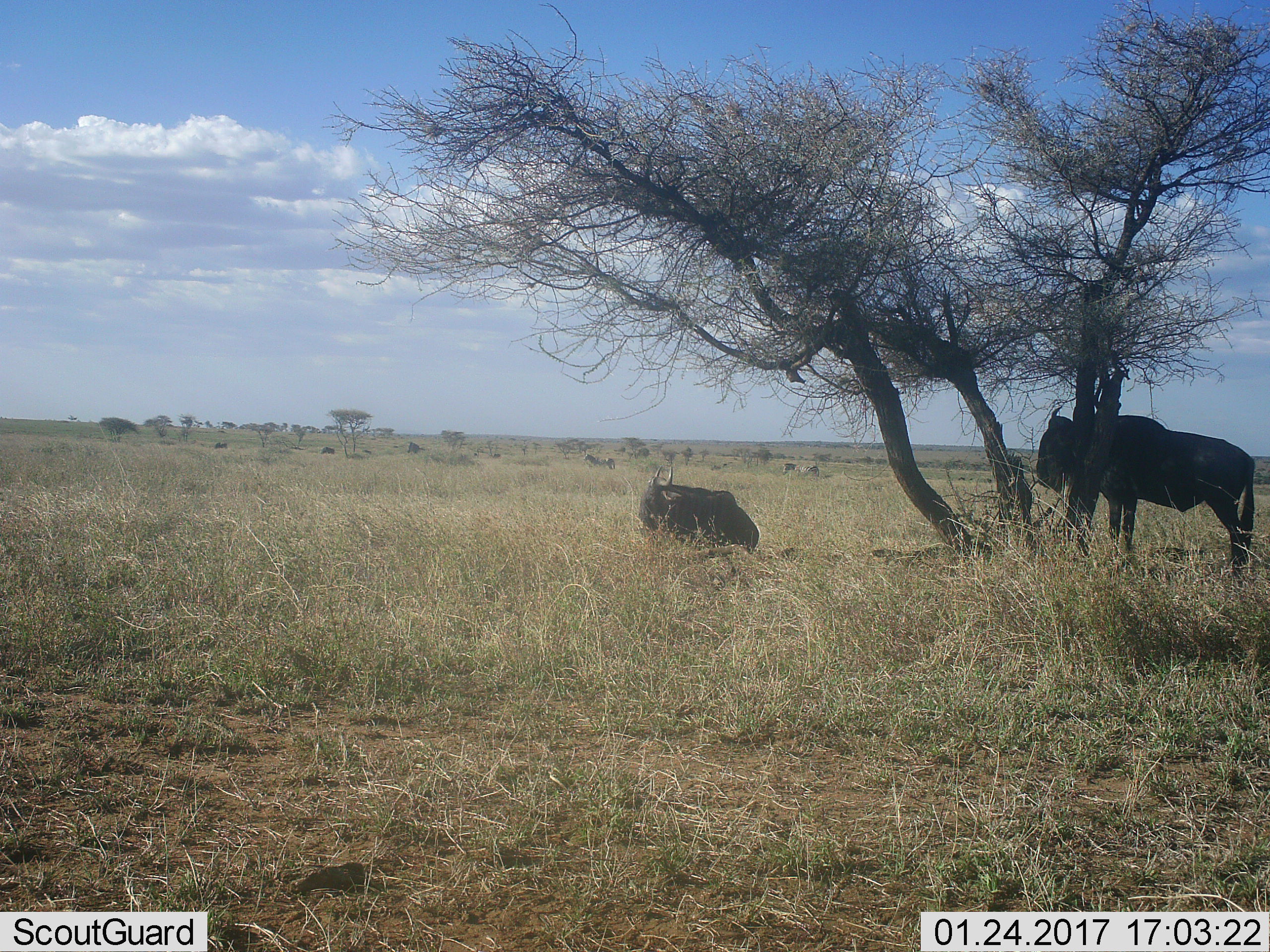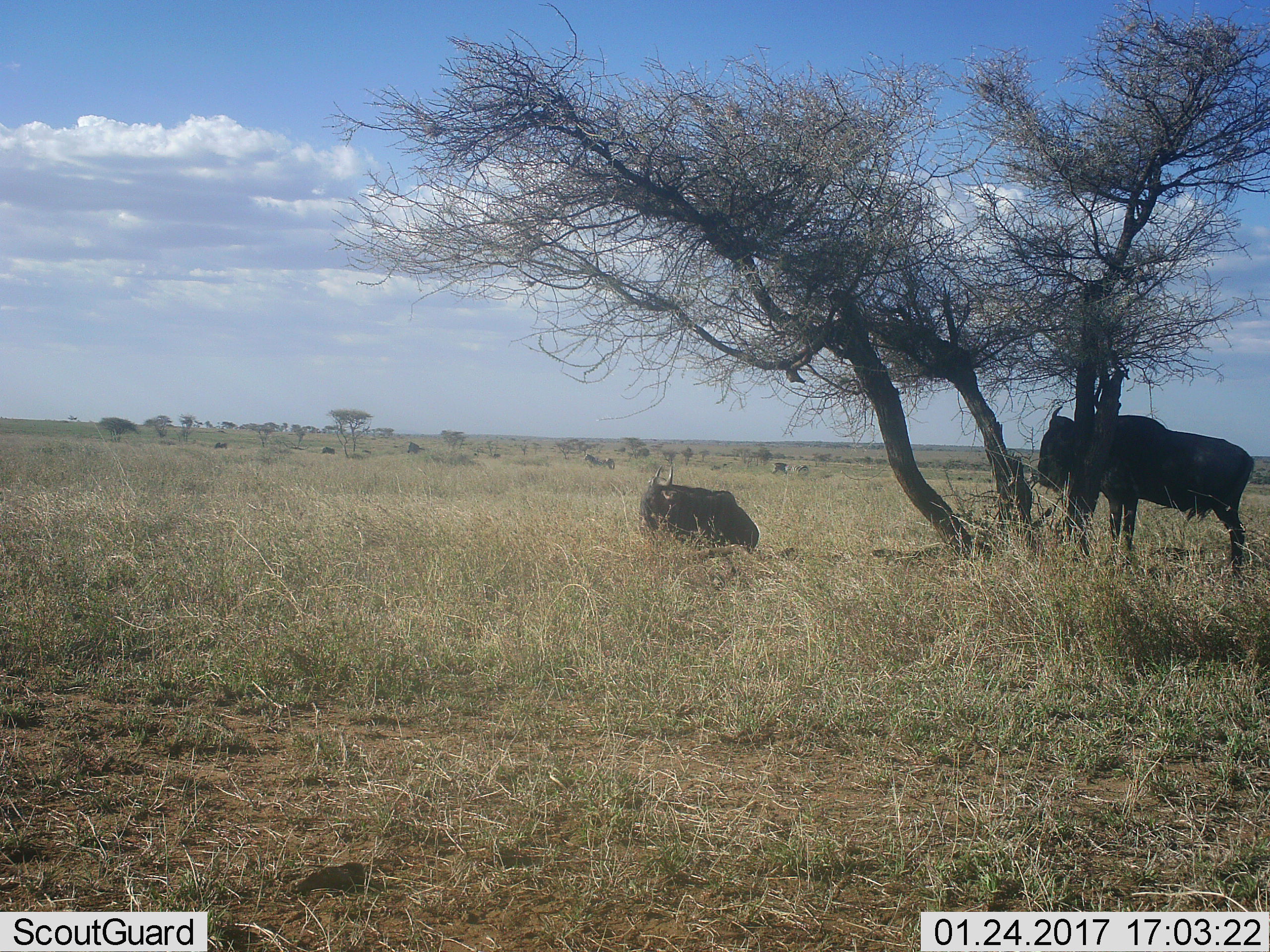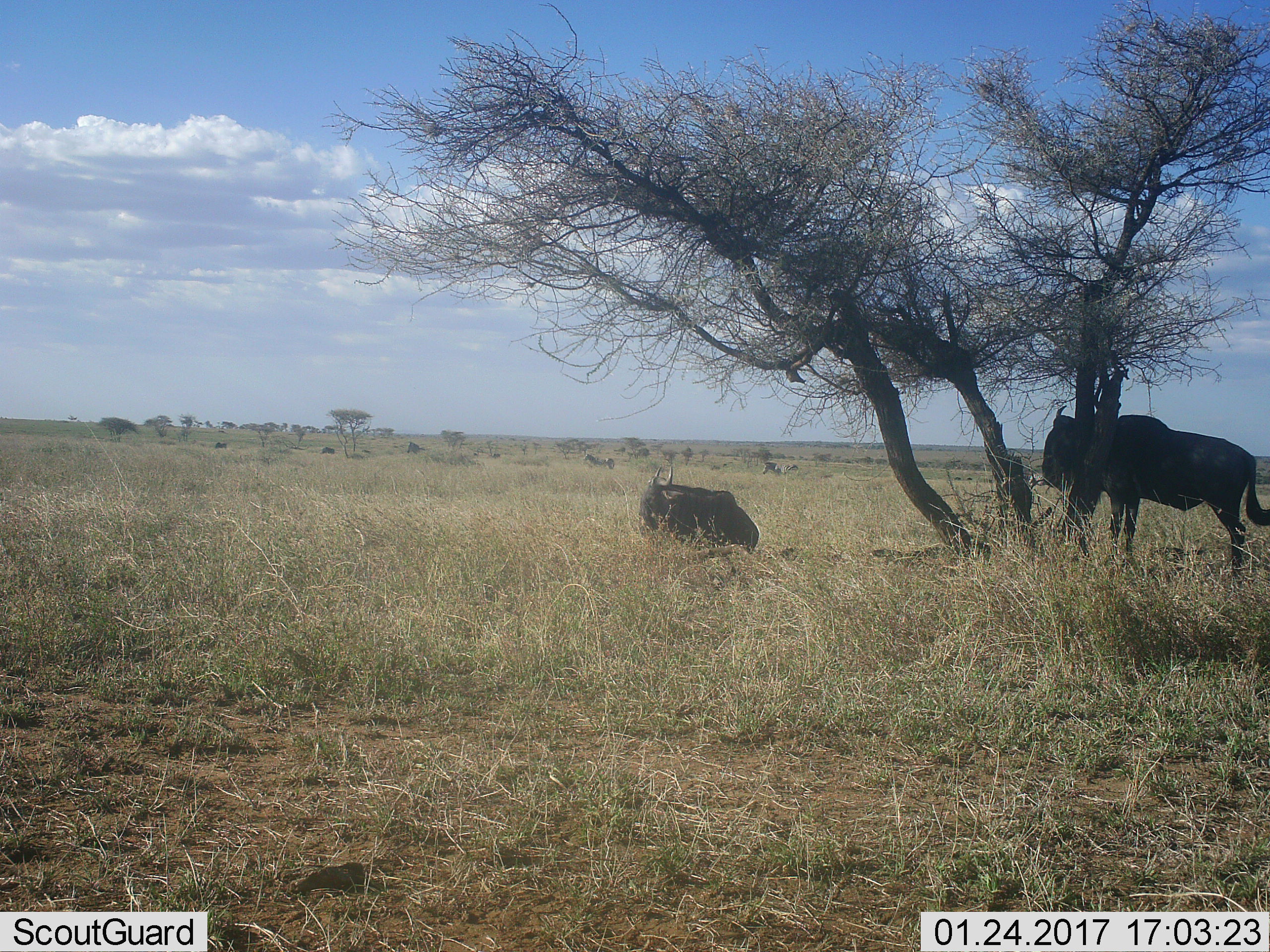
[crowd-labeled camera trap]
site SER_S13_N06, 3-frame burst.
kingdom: Animalia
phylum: Chordata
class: Mammalia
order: Artiodactyla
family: Bovidae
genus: Connochaetes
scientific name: Connochaetes taurinus taurinus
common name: blue wildebeest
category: wildebeestblue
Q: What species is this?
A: Wildebeestblue (blue wildebeest) (Connochaetes taurinus taurinus).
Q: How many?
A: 2.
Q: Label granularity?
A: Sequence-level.